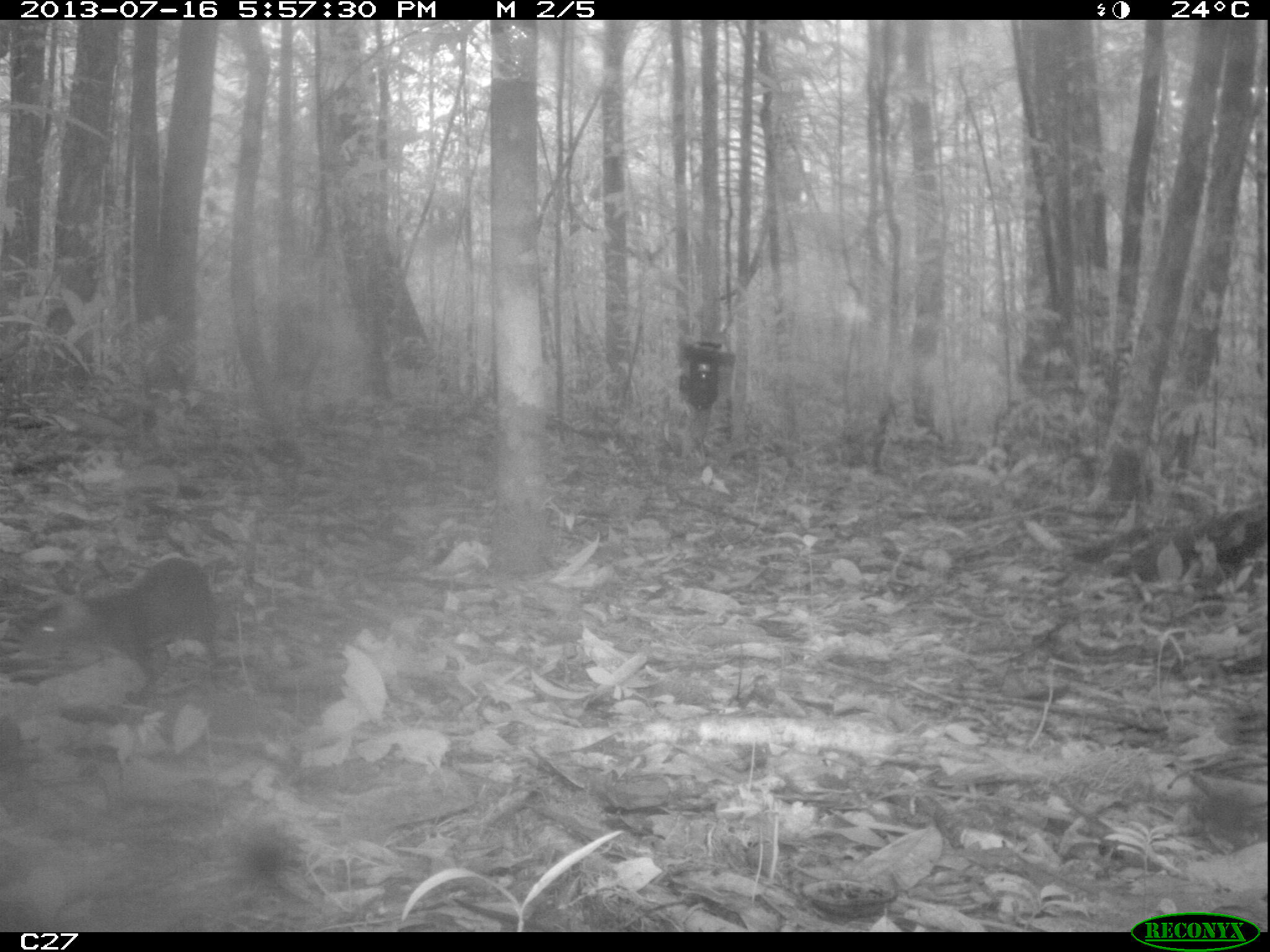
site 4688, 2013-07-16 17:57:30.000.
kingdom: Animalia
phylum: Chordata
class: Mammalia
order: Rodentia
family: Dasyproctidae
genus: Myoprocta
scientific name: Myoprocta pratti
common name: green acouchi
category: myoprocta pratii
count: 1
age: adult